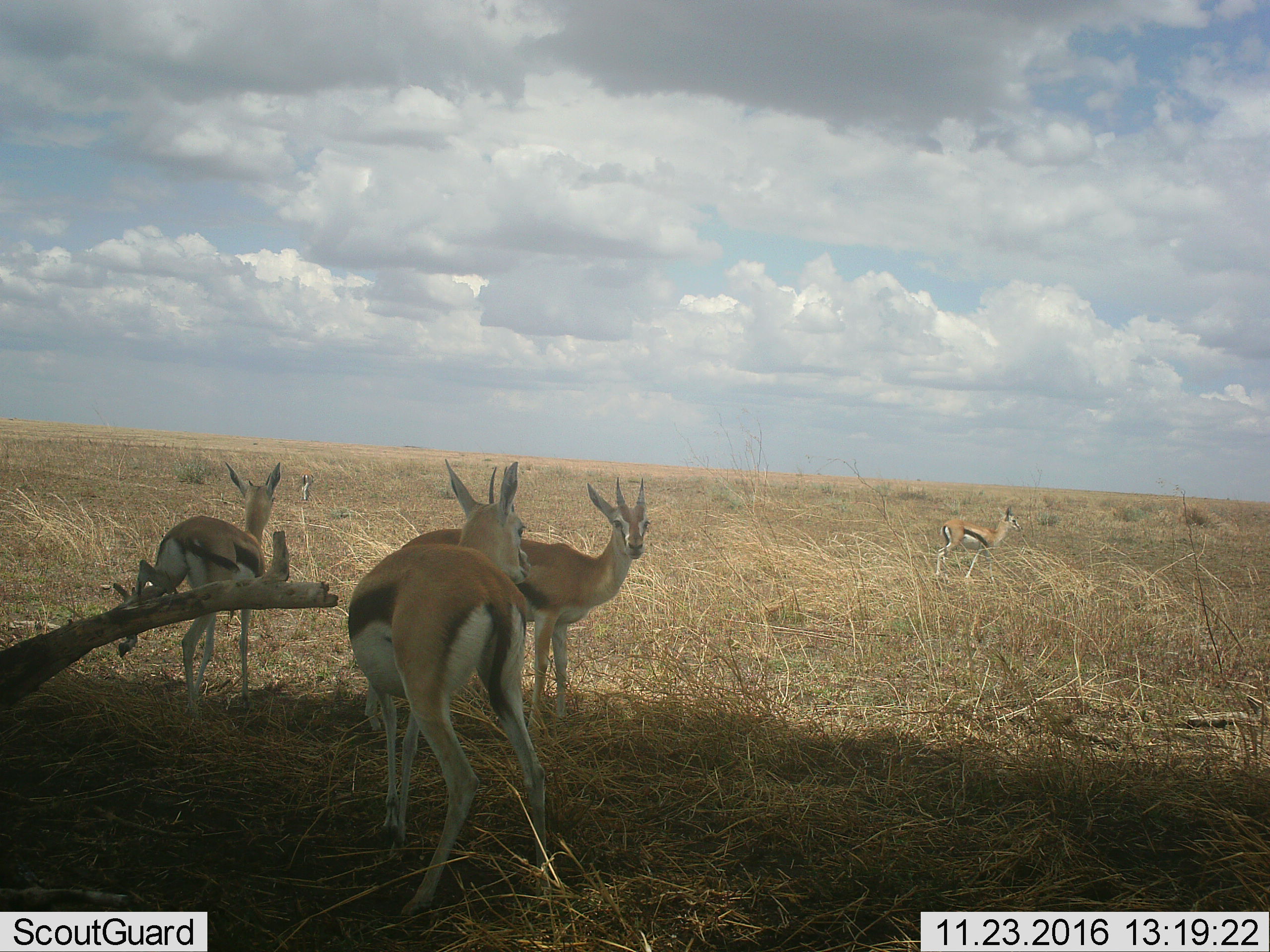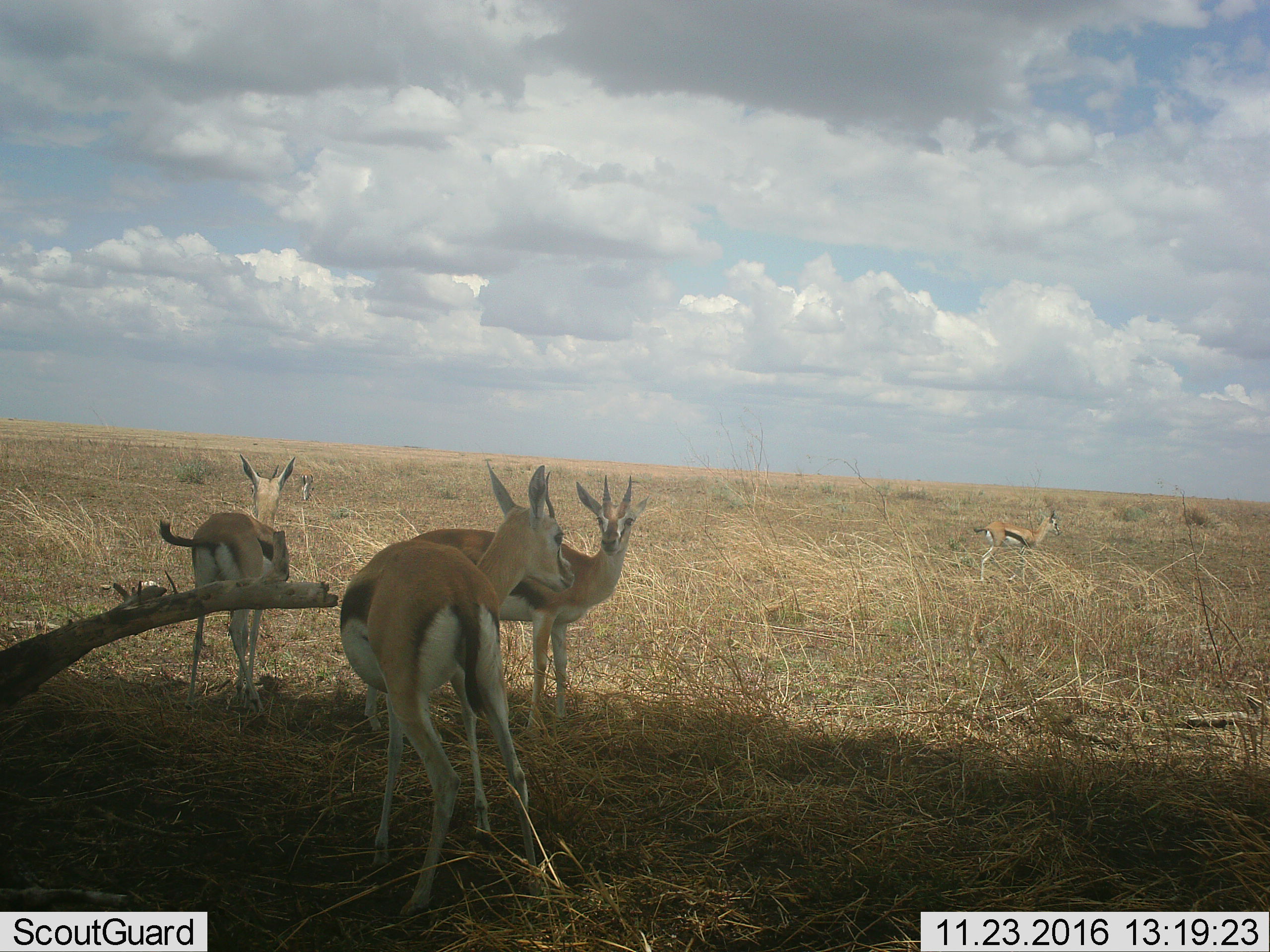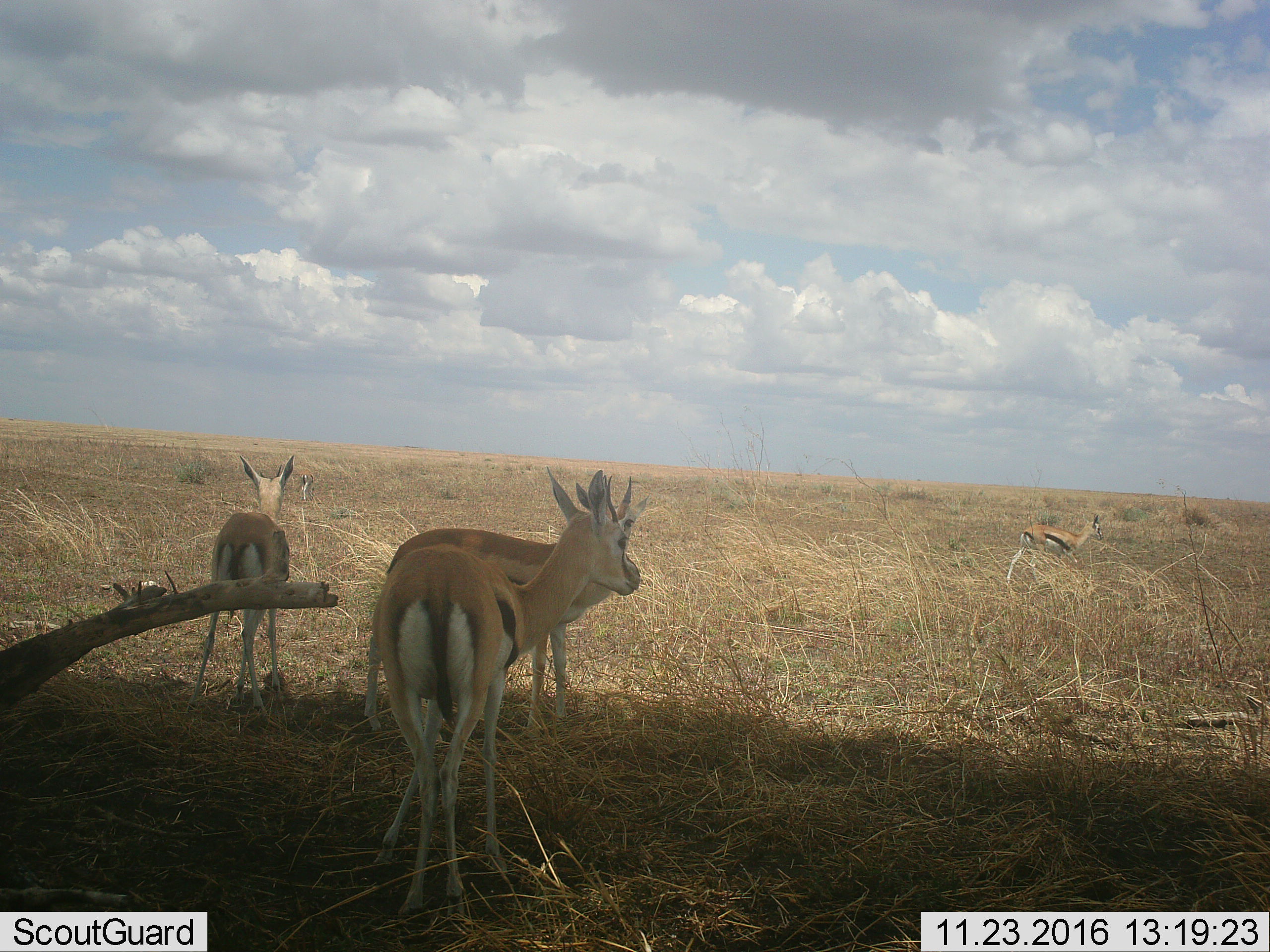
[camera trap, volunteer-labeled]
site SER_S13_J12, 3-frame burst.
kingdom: Animalia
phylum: Chordata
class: Mammalia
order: Artiodactyla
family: Bovidae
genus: Eudorcas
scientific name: Eudorcas thomsonii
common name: thomson's gazelle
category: gazellethomsons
Gazellethomsons (thomson's gazelle) (Eudorcas thomsonii), count 5. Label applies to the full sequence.